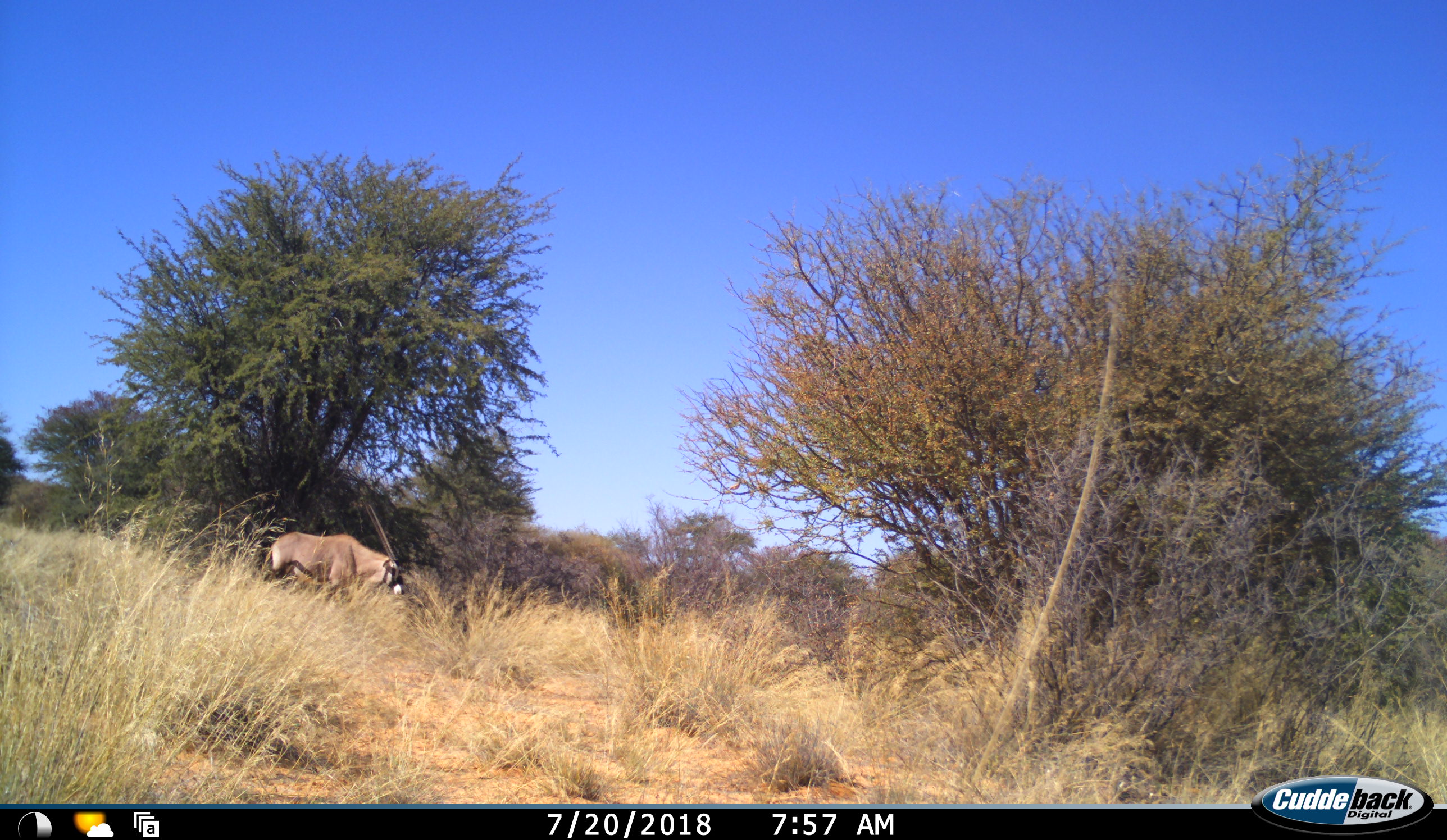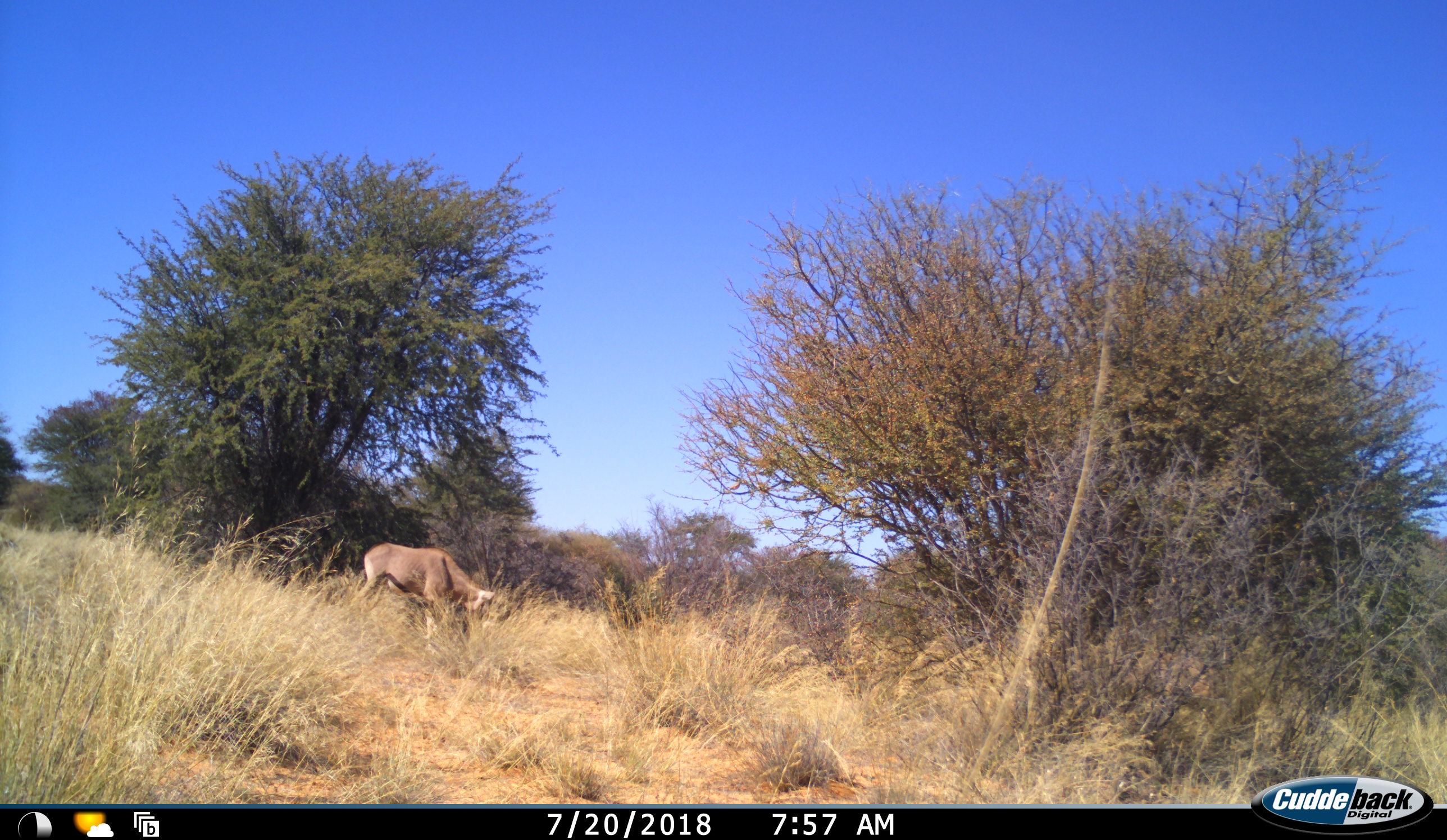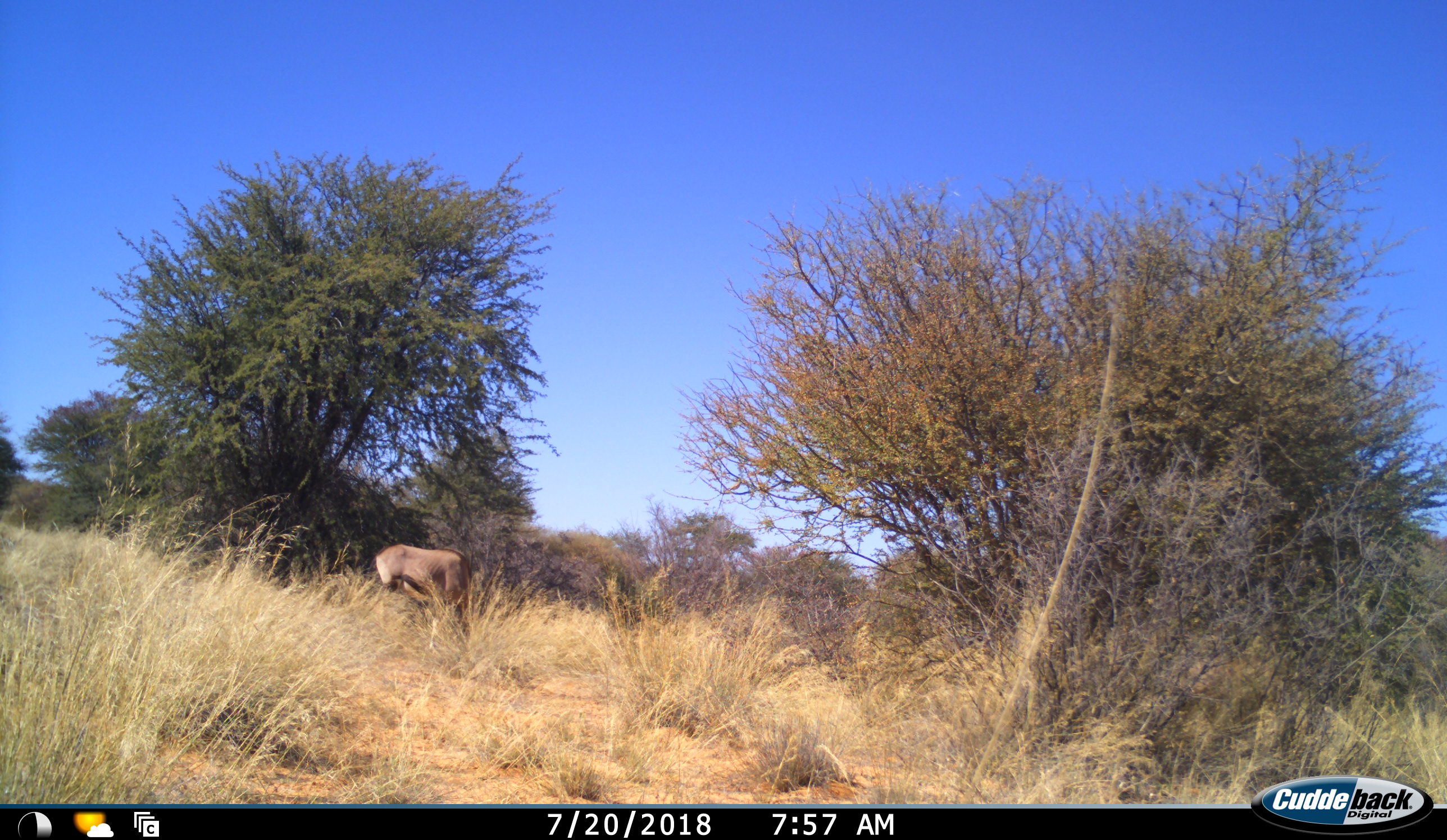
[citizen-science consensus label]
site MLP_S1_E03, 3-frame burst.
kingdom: Animalia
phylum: Chordata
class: Mammalia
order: Artiodactyla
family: Bovidae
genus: Oryx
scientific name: Oryx gazella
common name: gemsbok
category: oryx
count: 1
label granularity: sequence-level